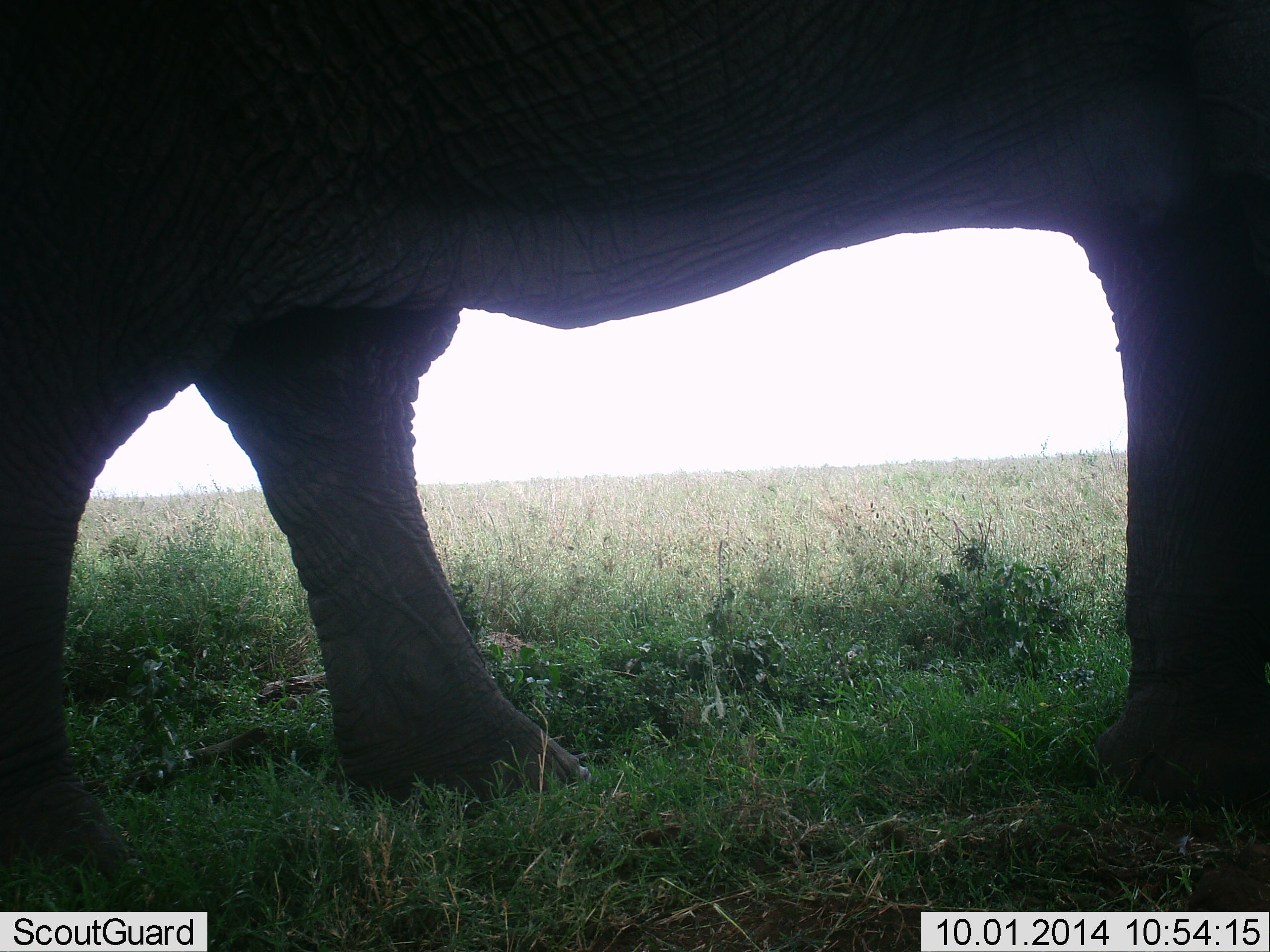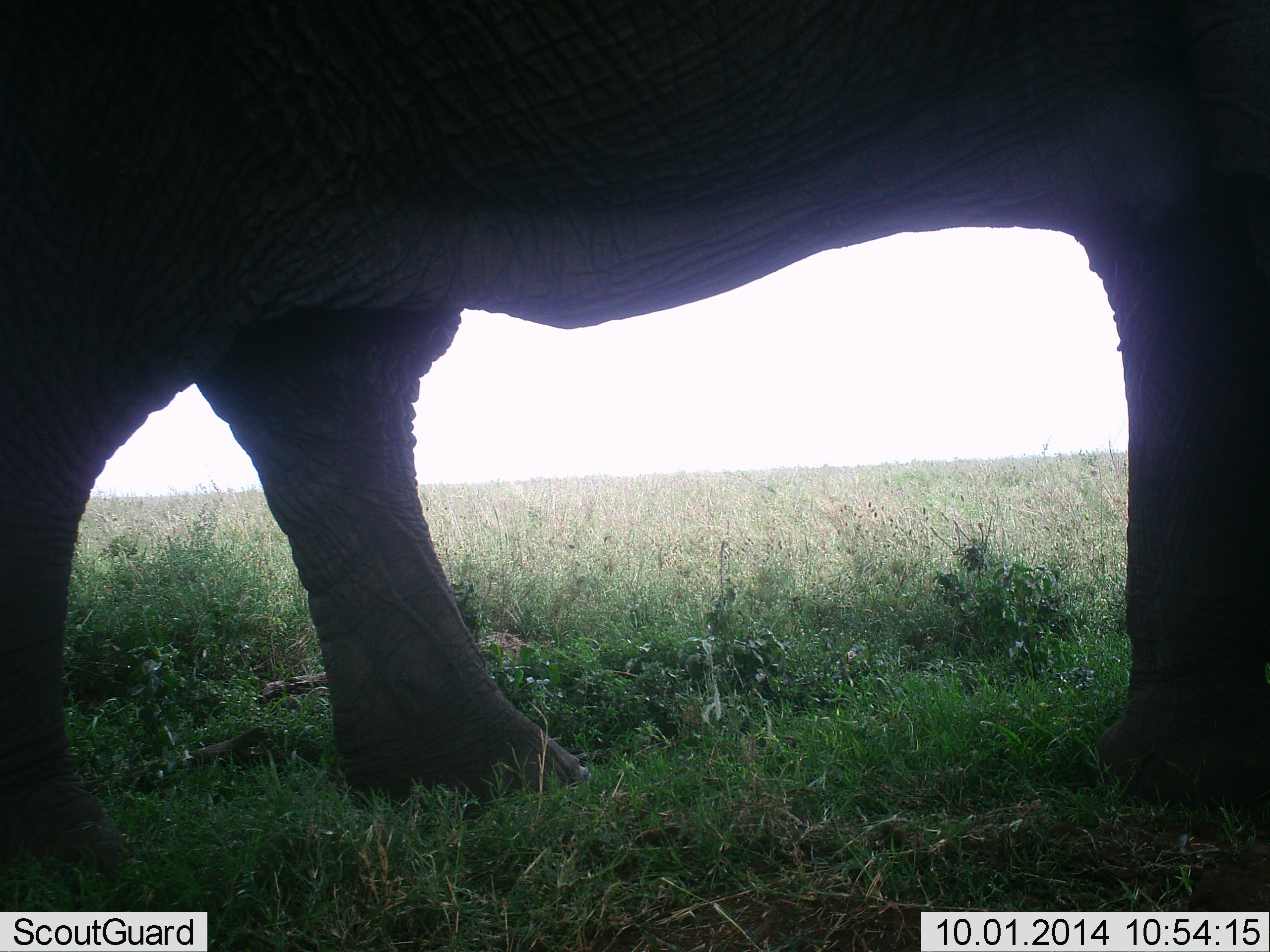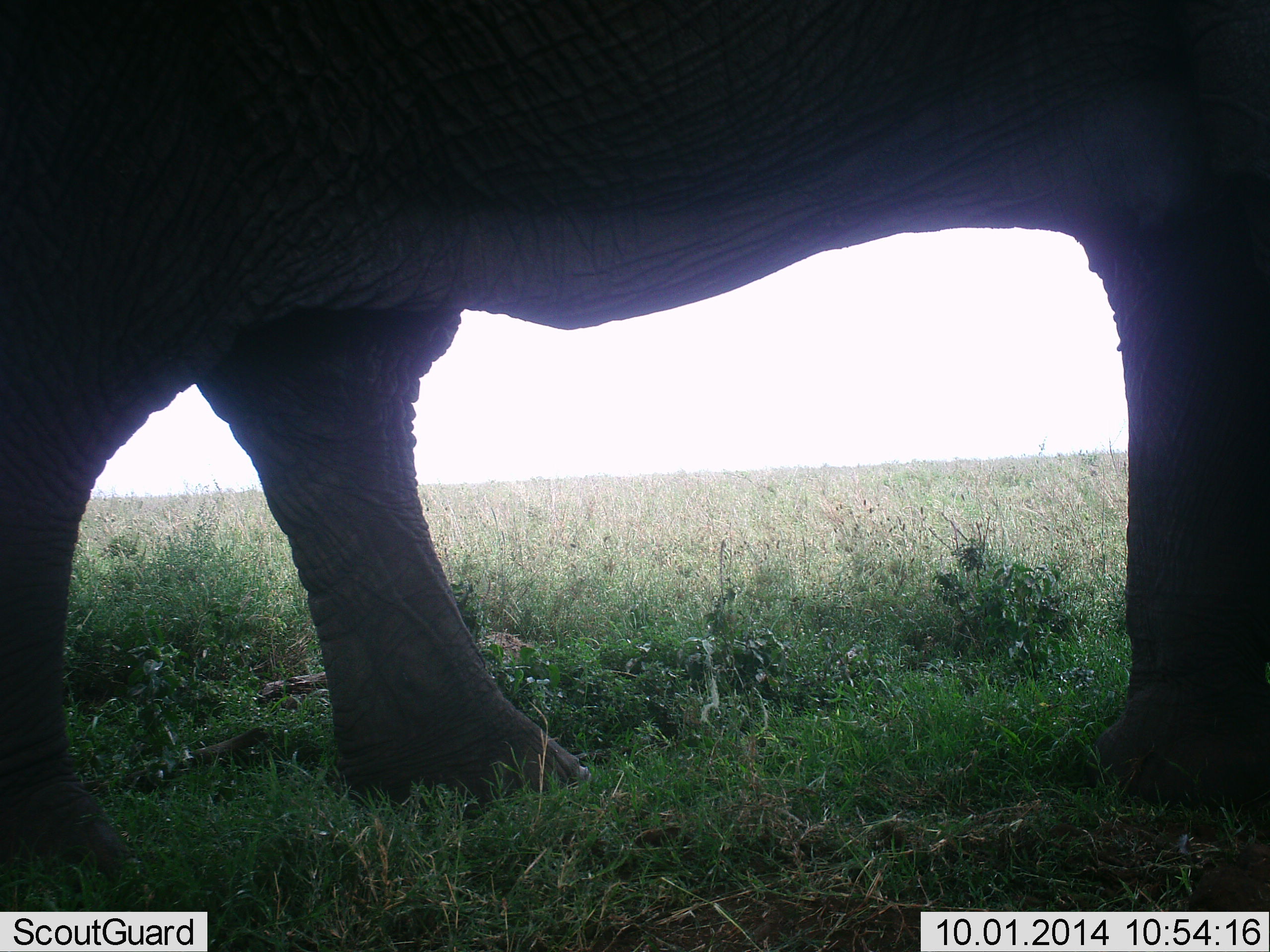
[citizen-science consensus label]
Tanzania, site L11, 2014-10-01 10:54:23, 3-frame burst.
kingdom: Animalia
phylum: Chordata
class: Mammalia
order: Proboscidea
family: Elephantidae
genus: Loxodonta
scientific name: Loxodonta africana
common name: african bush elephant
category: elephant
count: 1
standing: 100%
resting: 0%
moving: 0%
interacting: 0%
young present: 0%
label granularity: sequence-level